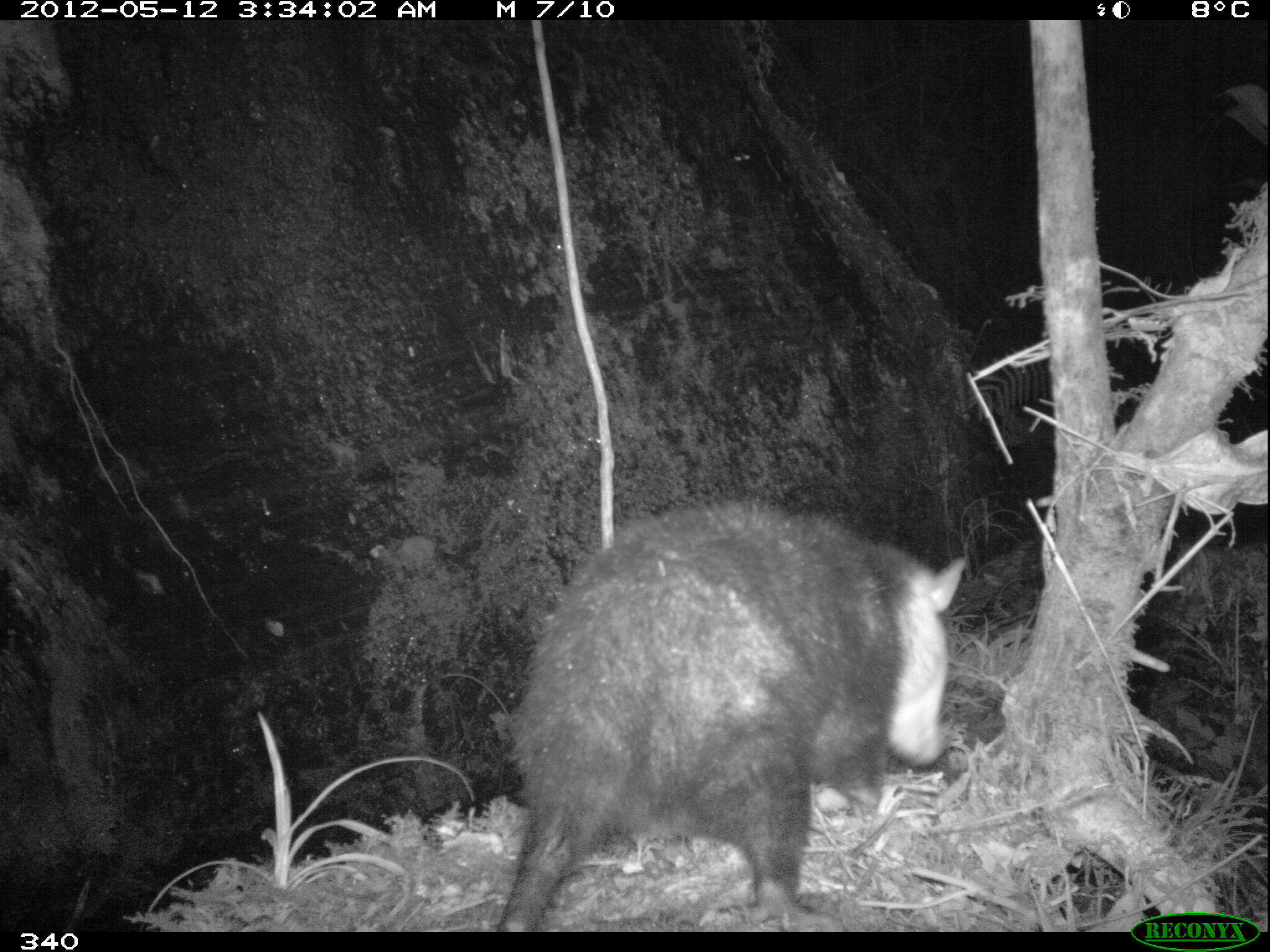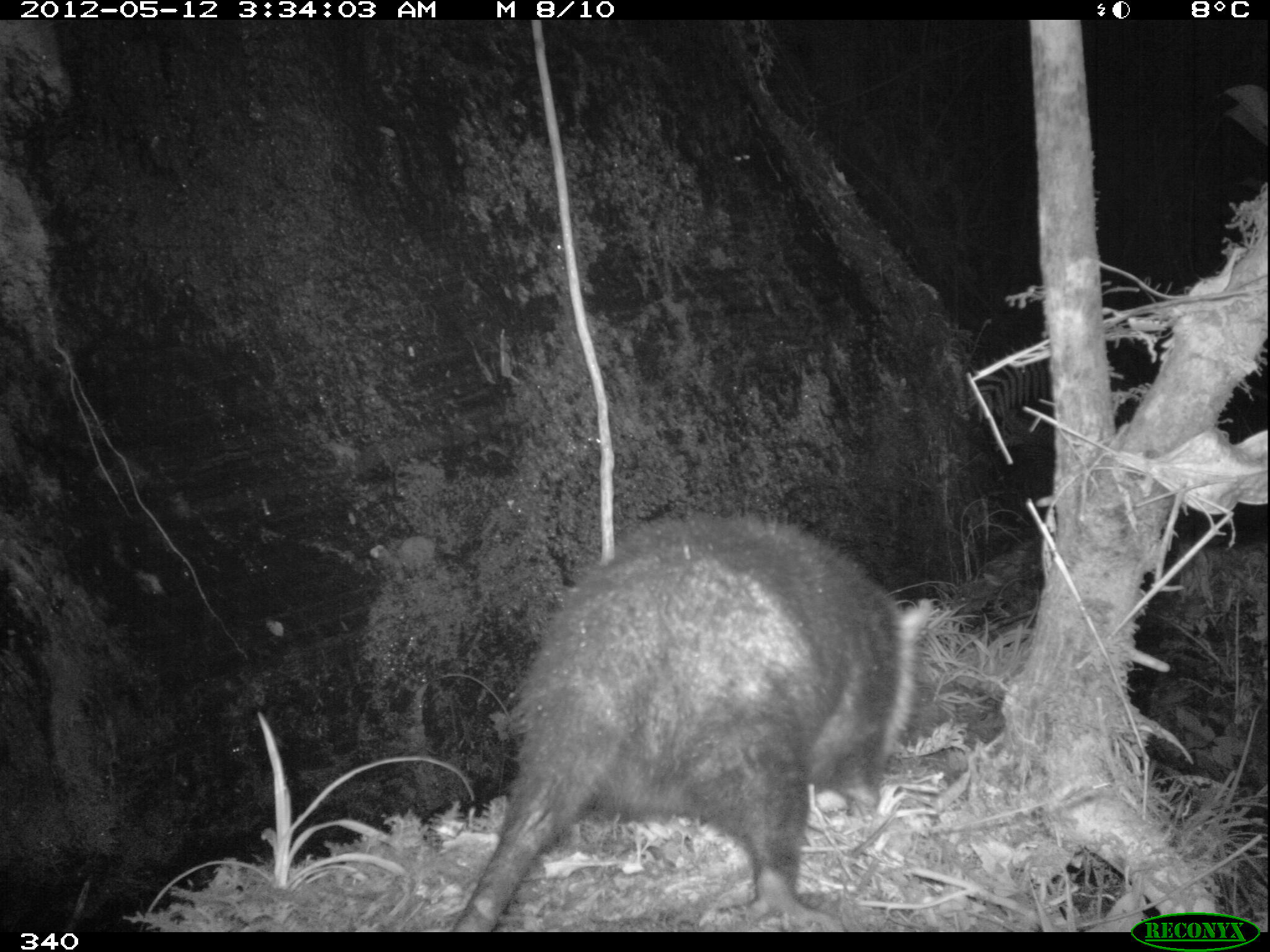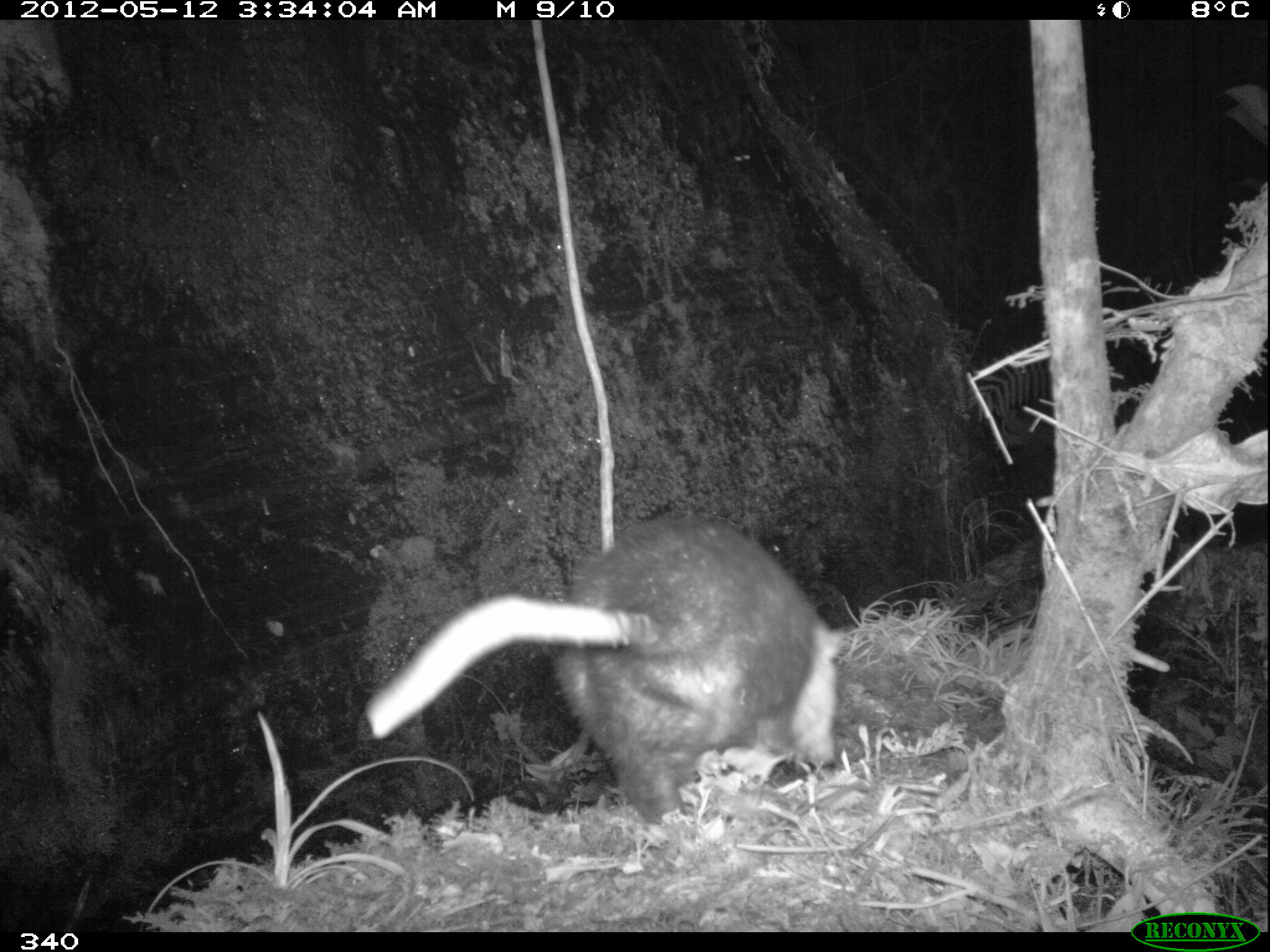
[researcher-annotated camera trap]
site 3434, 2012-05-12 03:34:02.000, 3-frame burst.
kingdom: Animalia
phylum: Chordata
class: Mammalia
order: Didelphimorphia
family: Didelphidae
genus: Didelphis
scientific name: Didelphis pernigra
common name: andean white-eared opossum